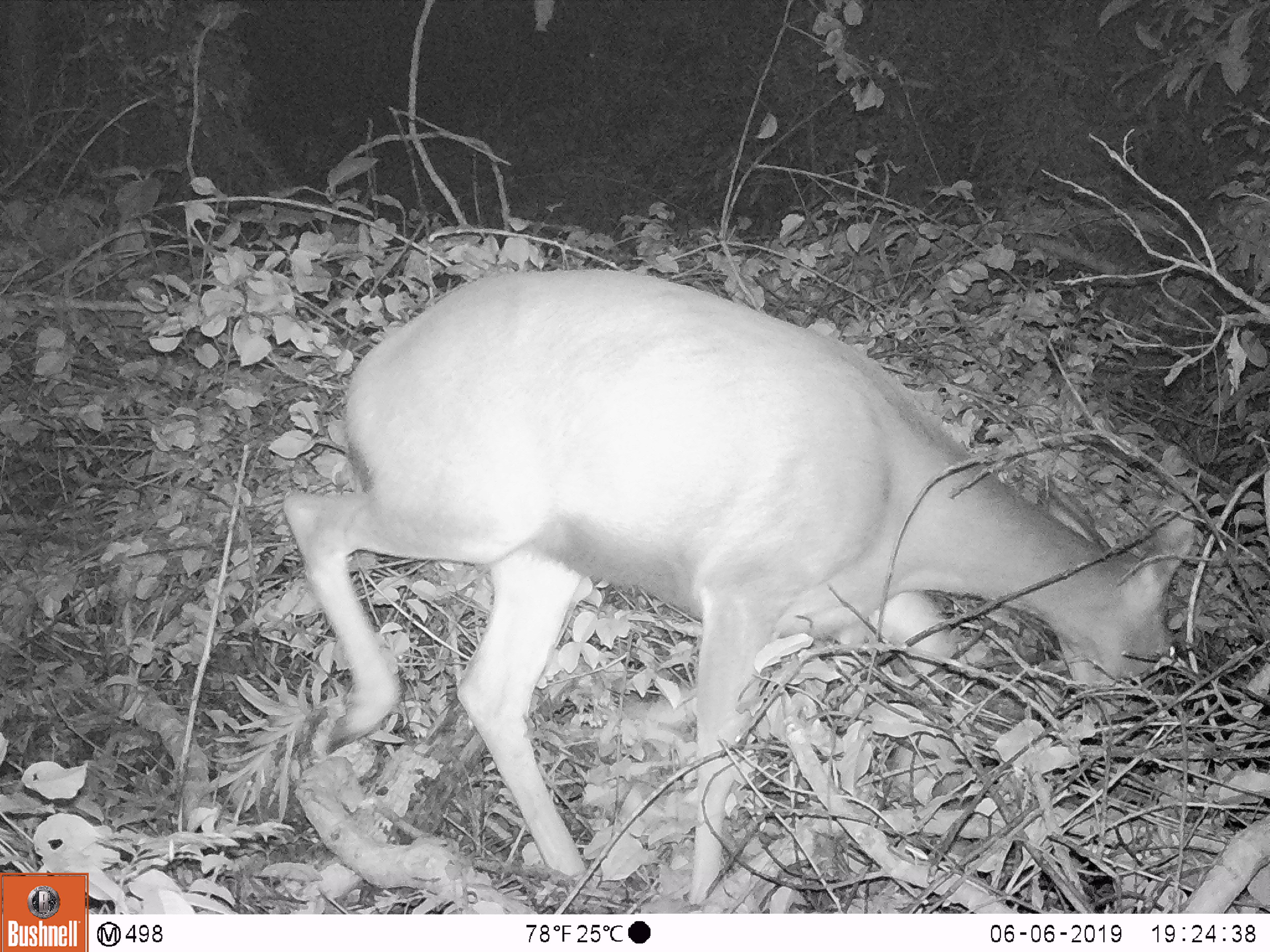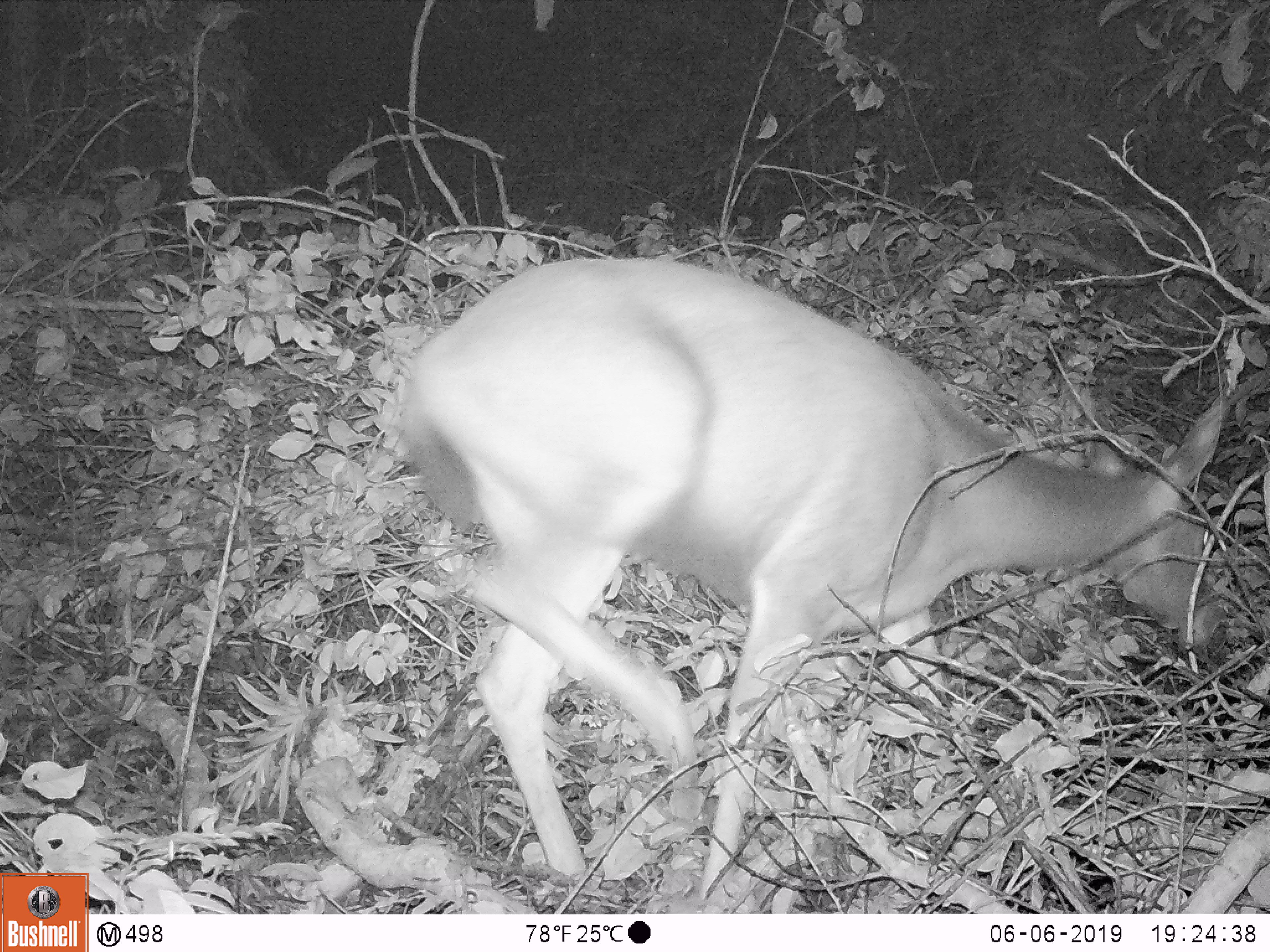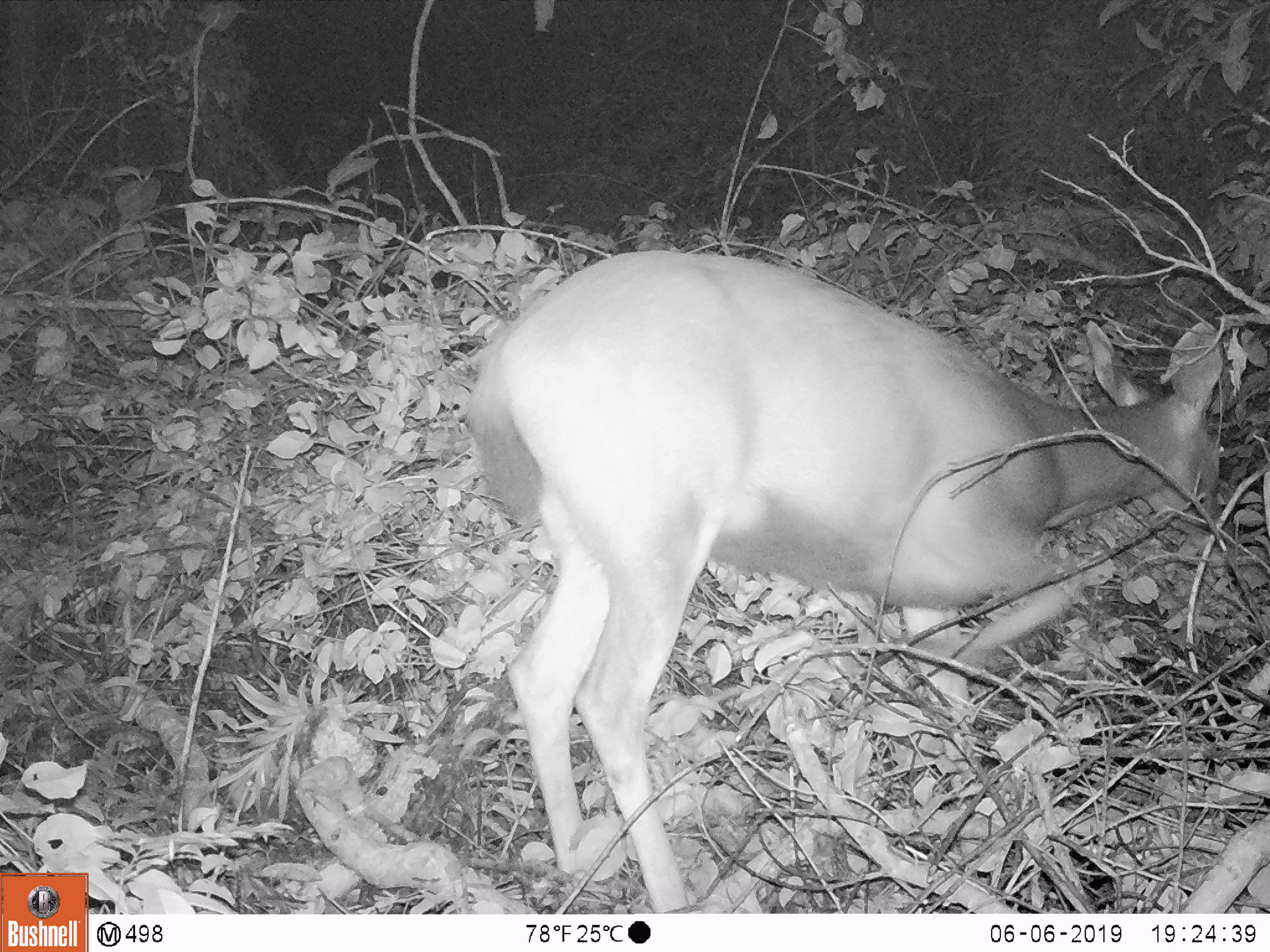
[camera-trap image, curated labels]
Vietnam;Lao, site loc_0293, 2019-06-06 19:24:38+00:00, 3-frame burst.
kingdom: Animalia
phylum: Chordata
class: Mammalia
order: Artiodactyla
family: Cervidae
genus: Rusa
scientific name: Rusa unicolor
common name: sambar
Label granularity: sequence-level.